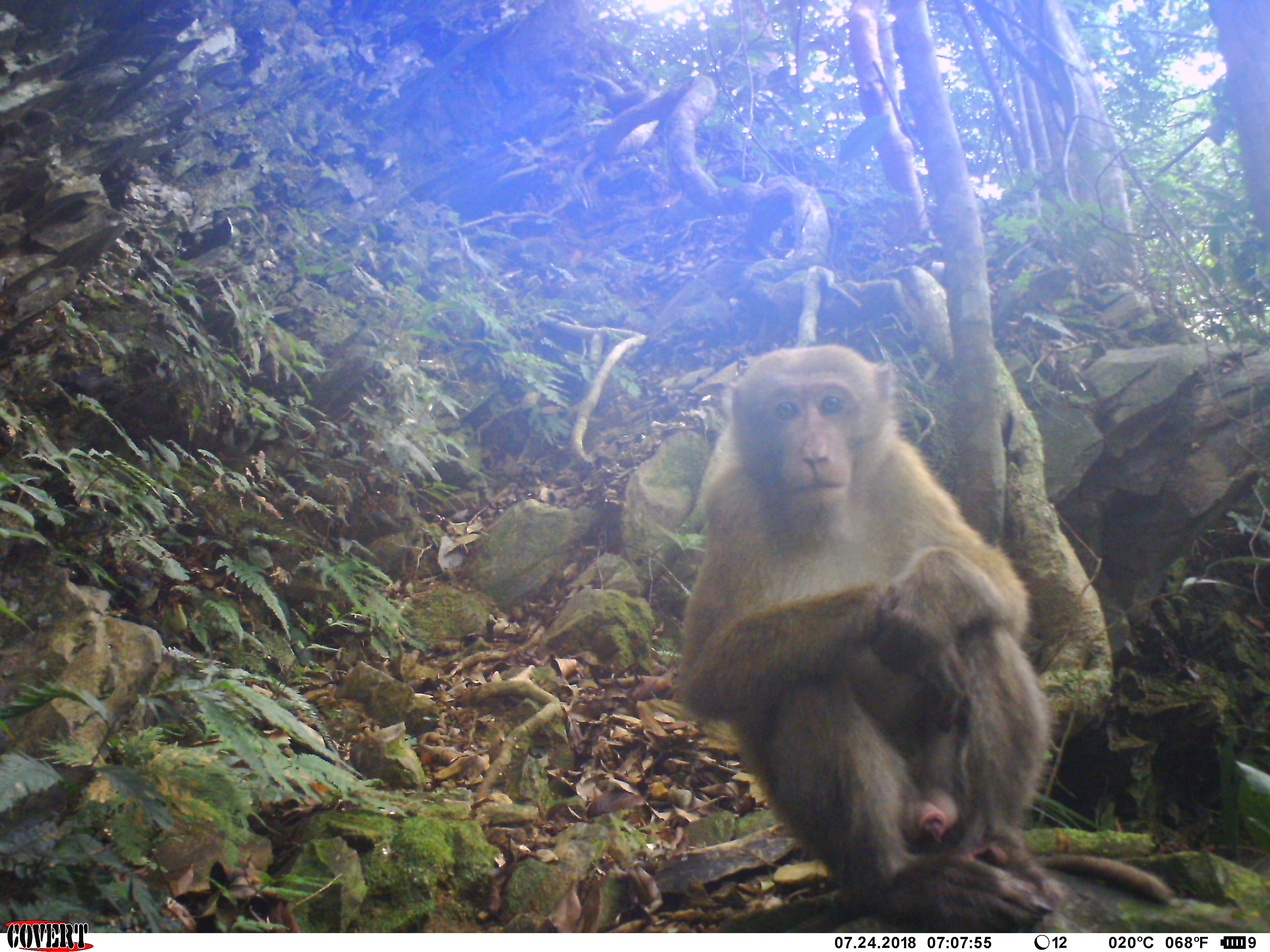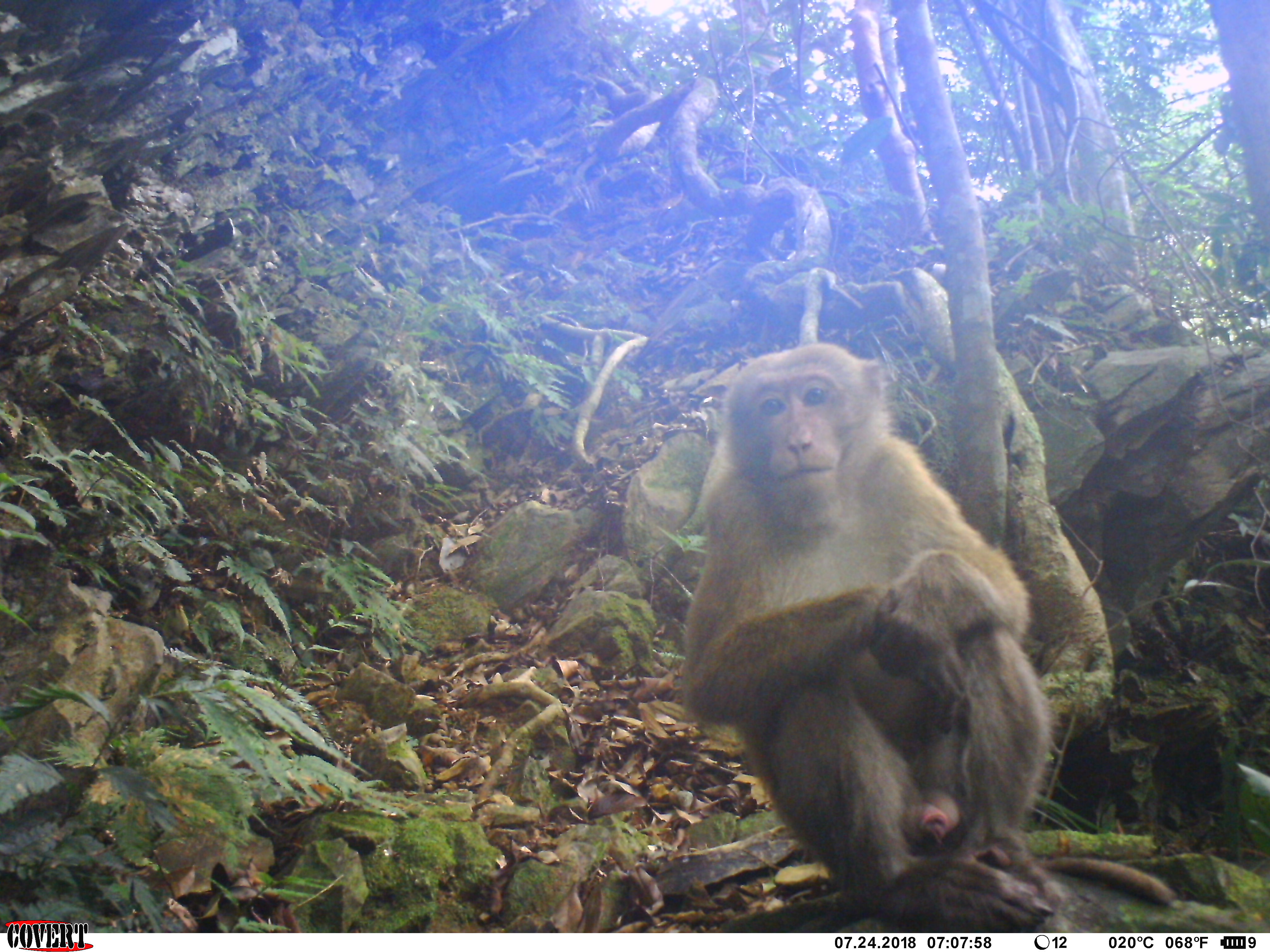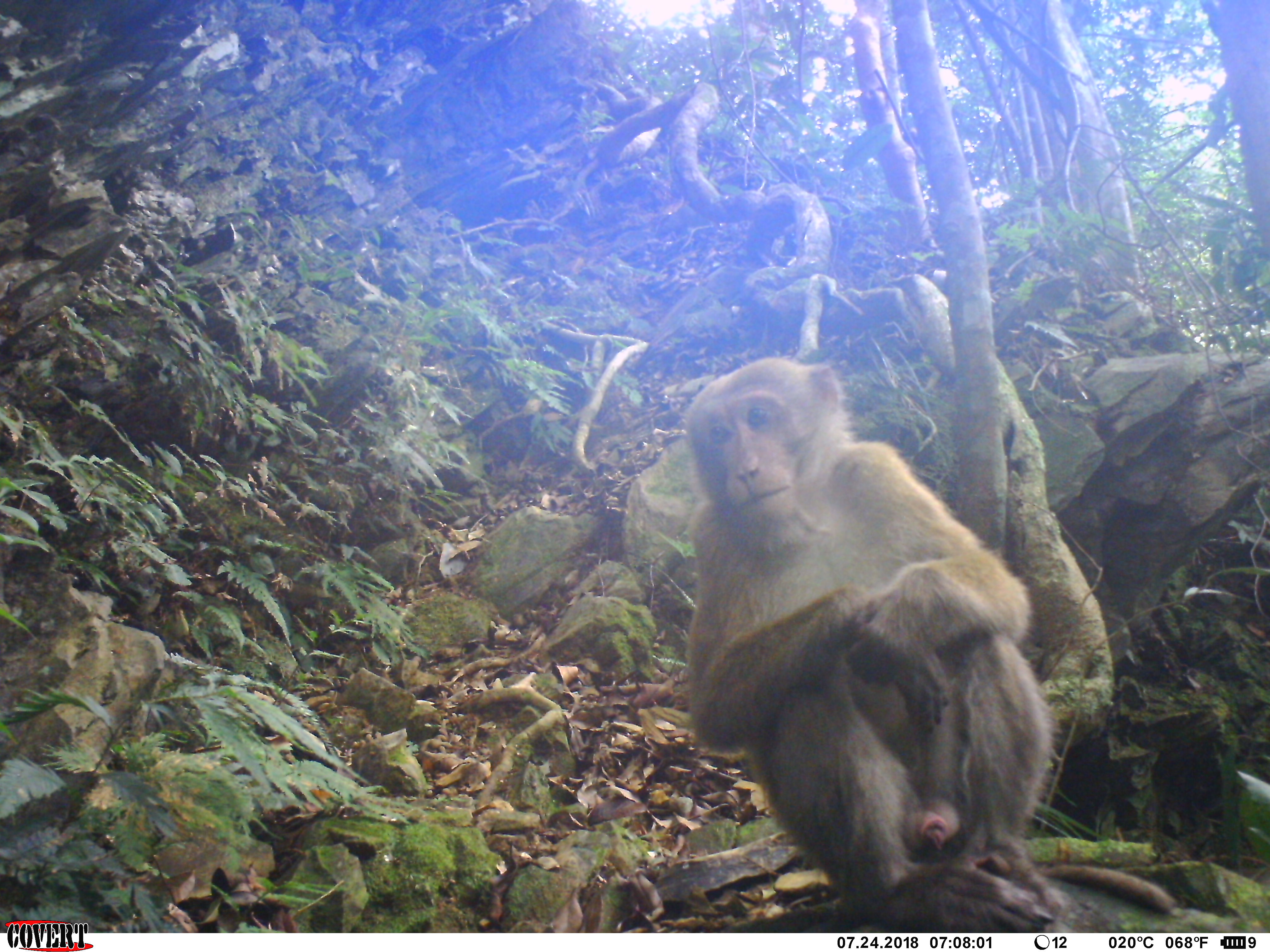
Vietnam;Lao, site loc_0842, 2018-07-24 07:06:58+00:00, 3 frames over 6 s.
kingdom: Animalia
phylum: Chordata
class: Mammalia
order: Primates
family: Cercopithecidae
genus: Macaca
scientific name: Macaca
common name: macaques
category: assam or rhesus macaque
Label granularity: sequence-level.